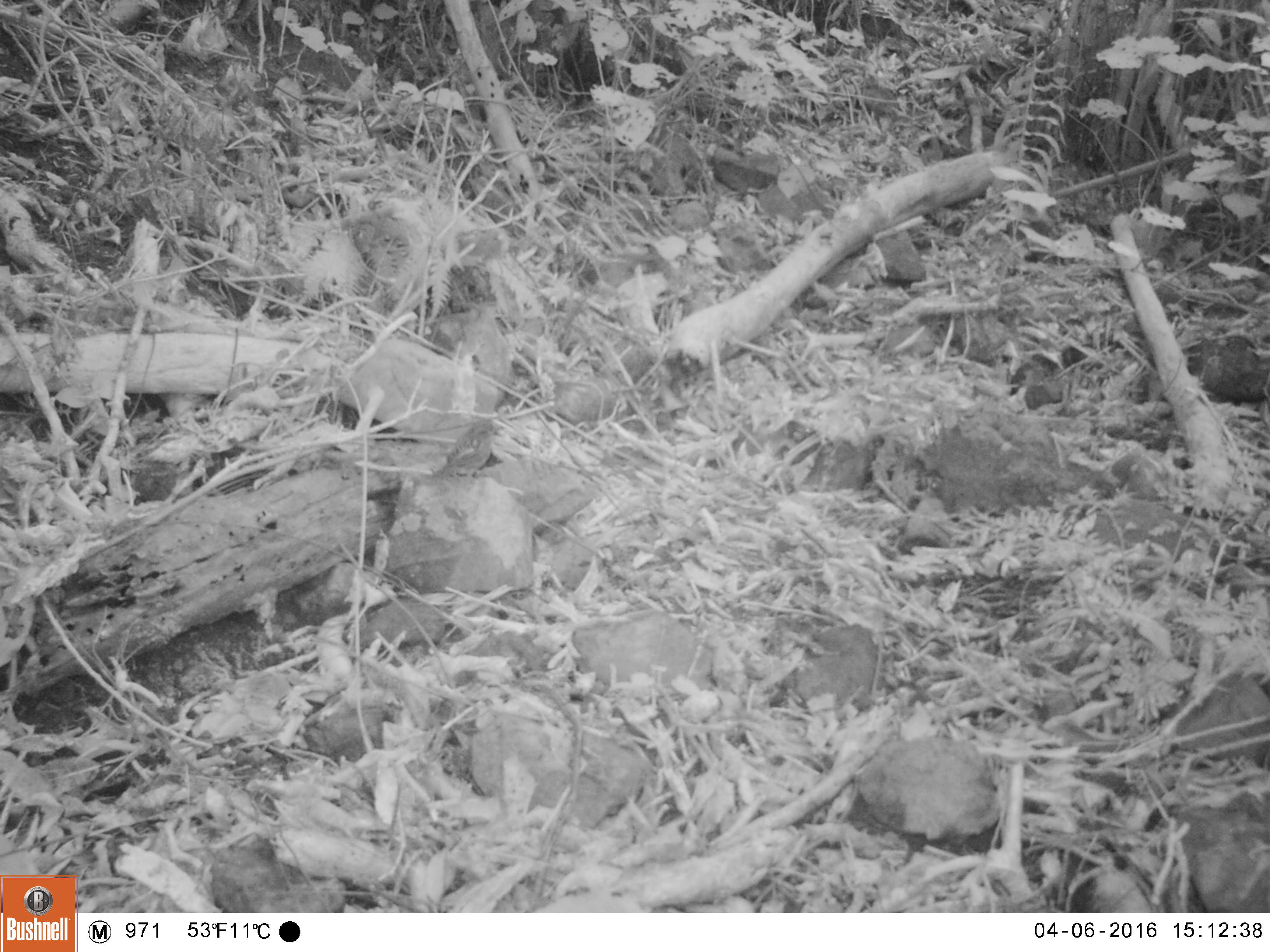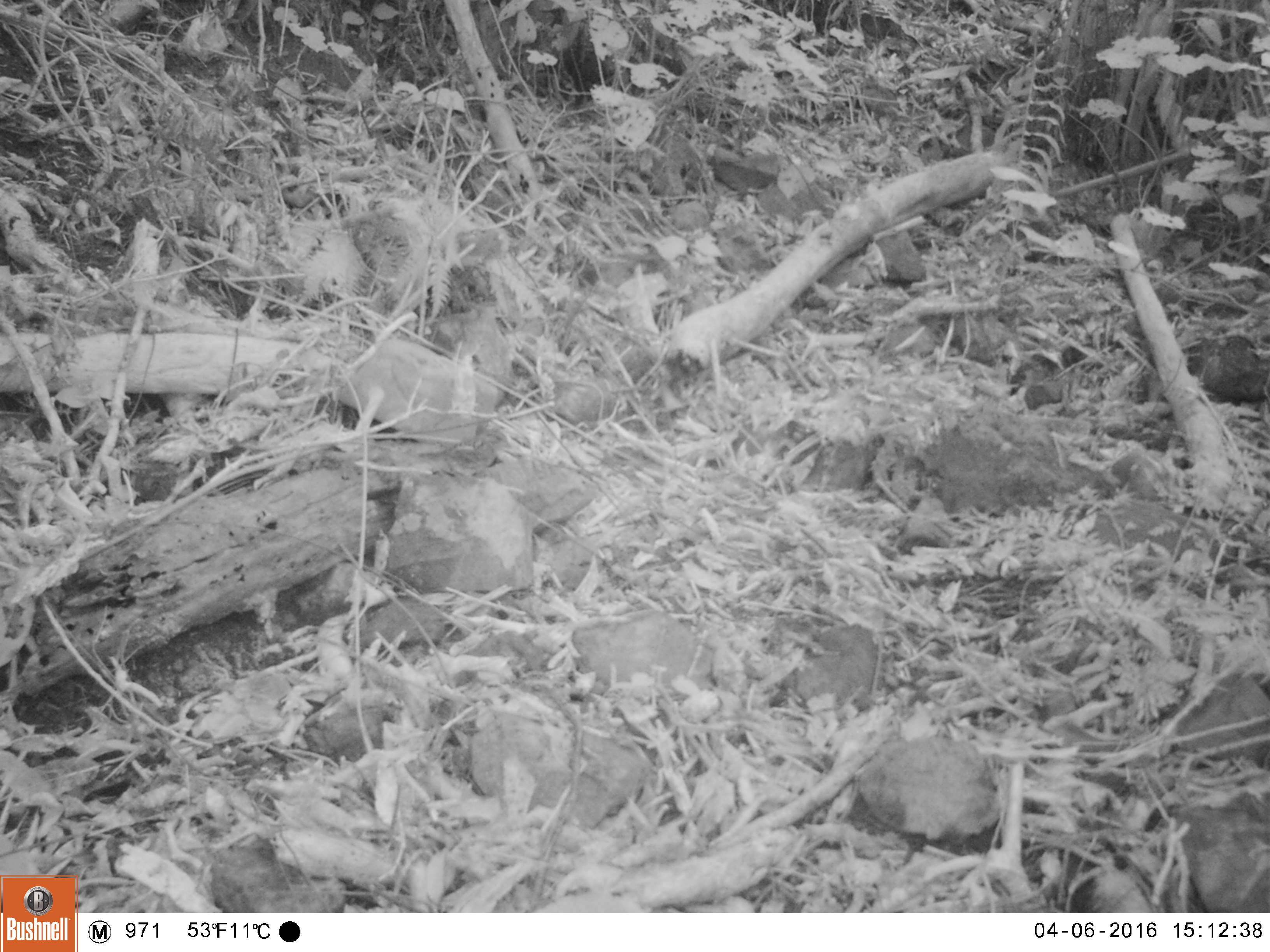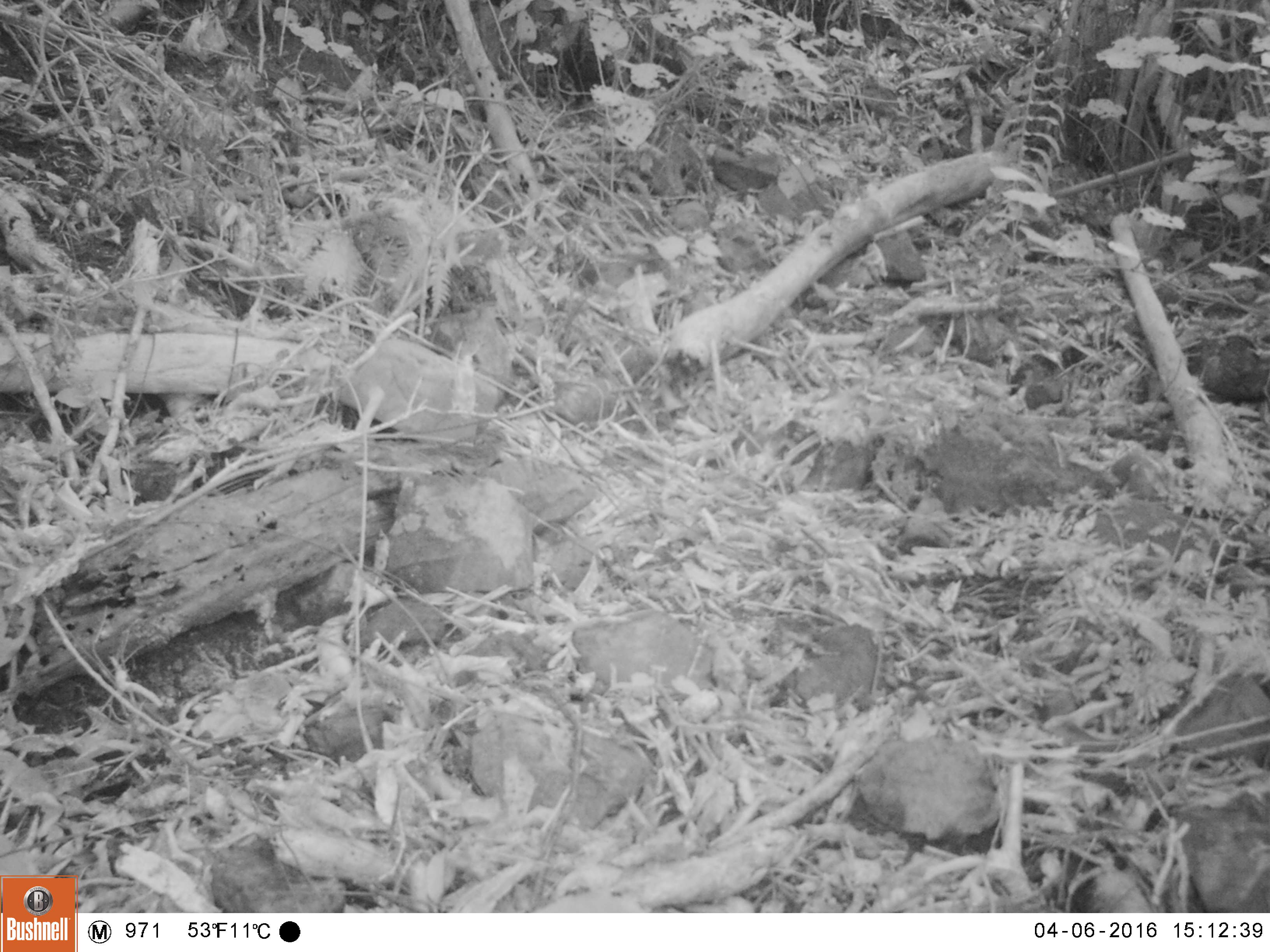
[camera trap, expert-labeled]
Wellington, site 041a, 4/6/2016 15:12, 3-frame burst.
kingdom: Animalia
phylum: Chordata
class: Aves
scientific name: Aves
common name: bird